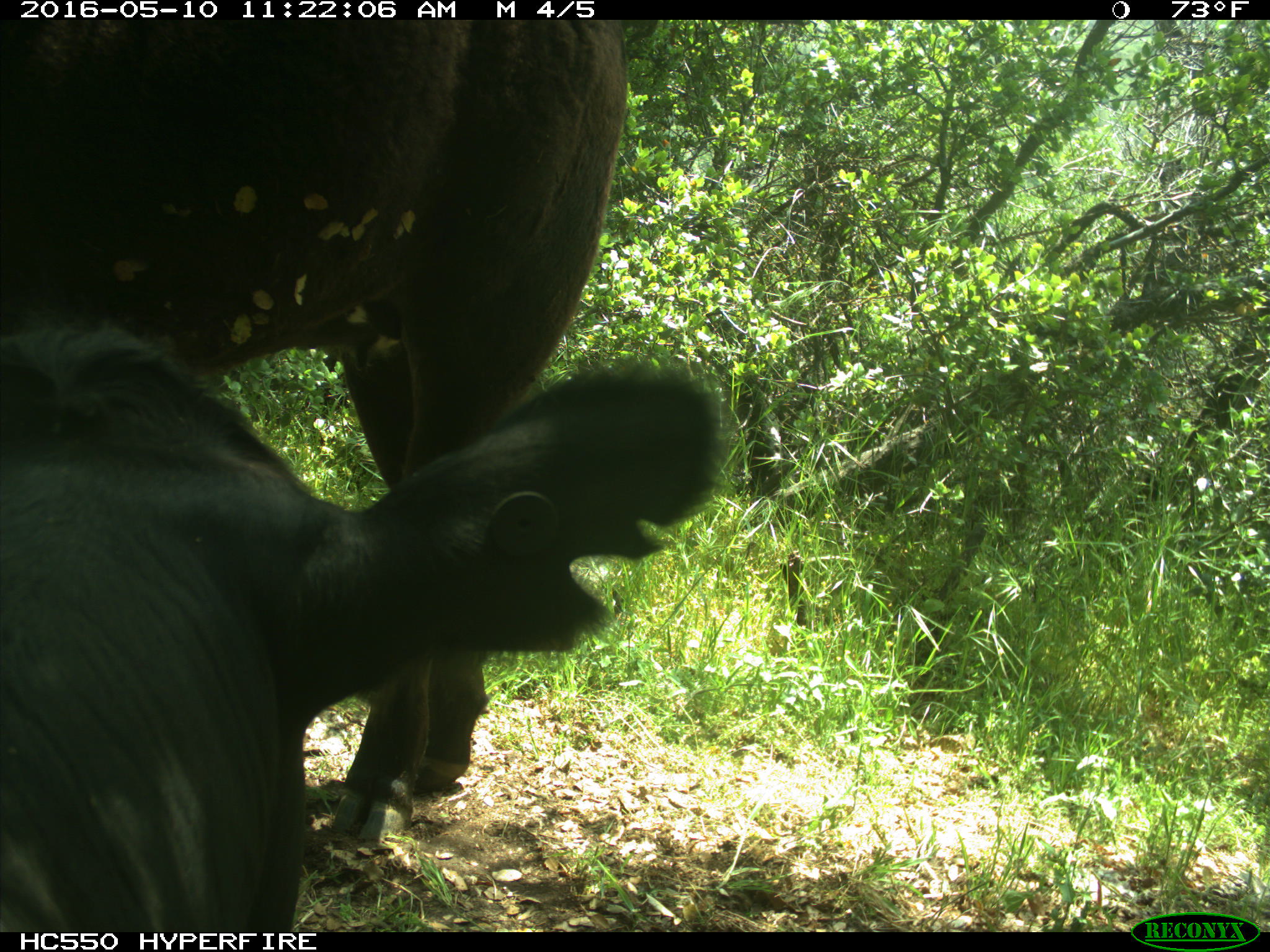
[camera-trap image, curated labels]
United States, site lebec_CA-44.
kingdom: Animalia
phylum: Chordata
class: Mammalia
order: Artiodactyla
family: Bovidae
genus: Bos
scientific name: Bos taurus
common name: domestic cow